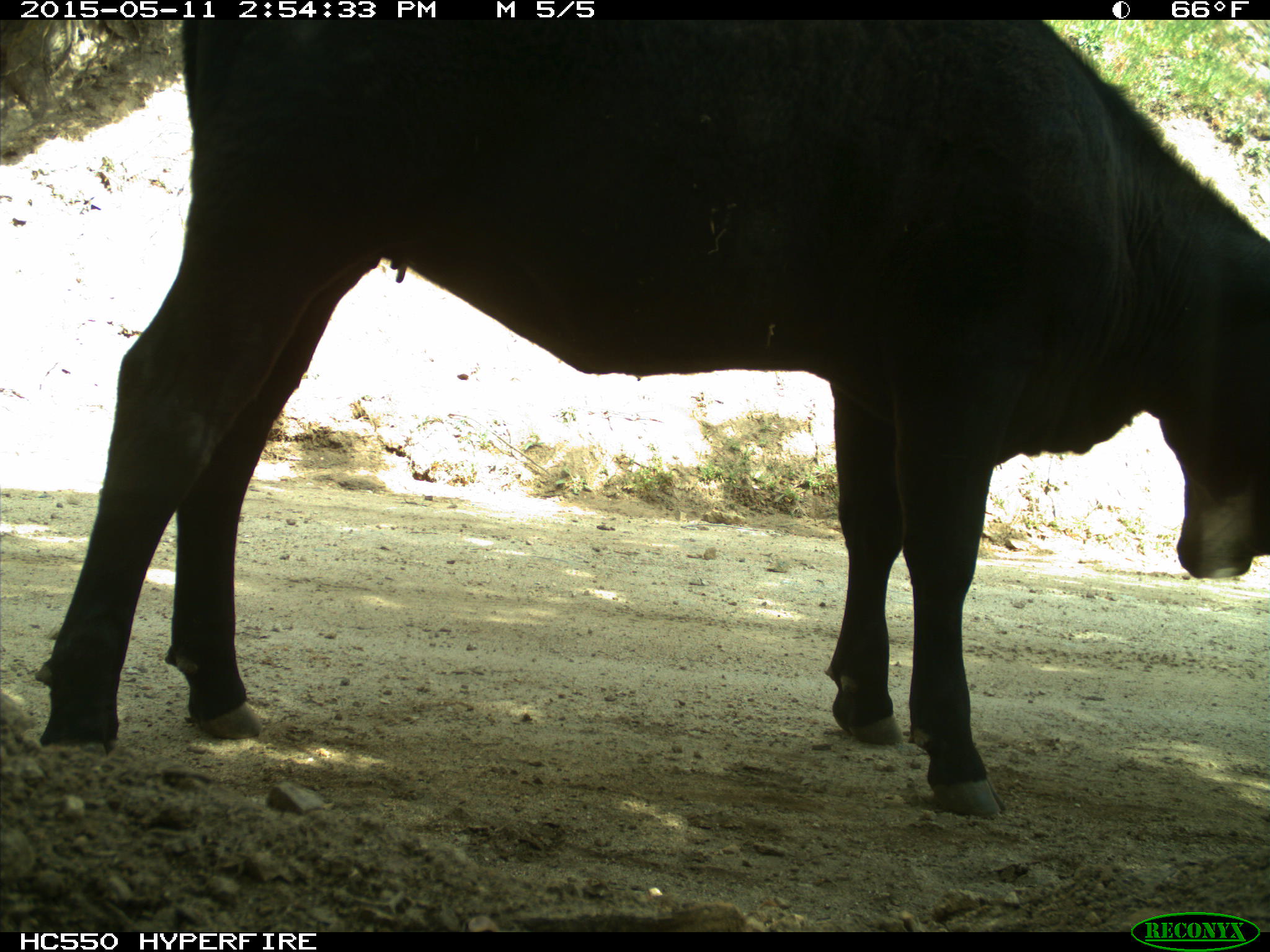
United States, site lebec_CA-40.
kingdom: Animalia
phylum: Chordata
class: Mammalia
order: Artiodactyla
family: Bovidae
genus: Bos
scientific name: Bos taurus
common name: domestic cow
Bos taurus (domestic cow).